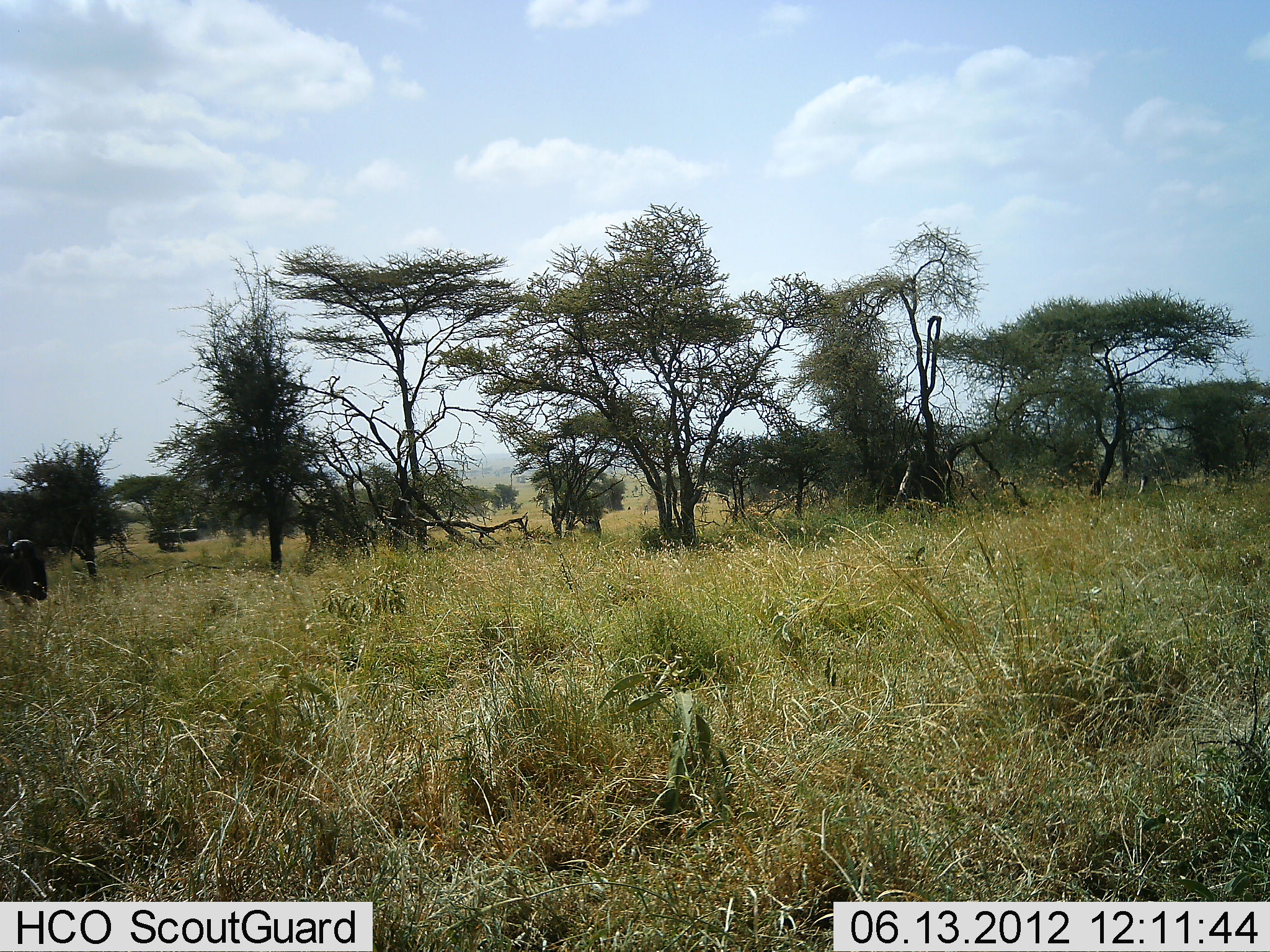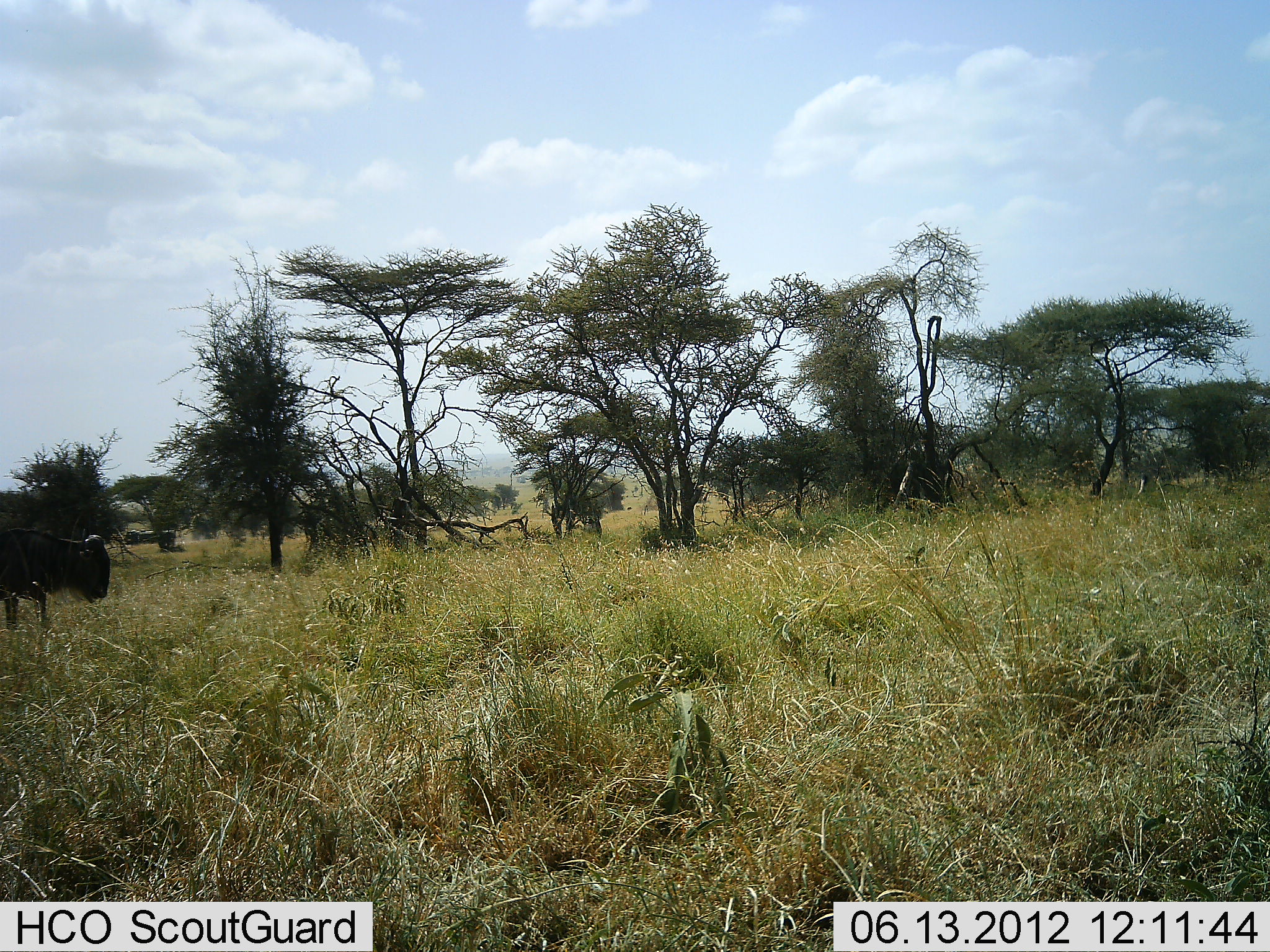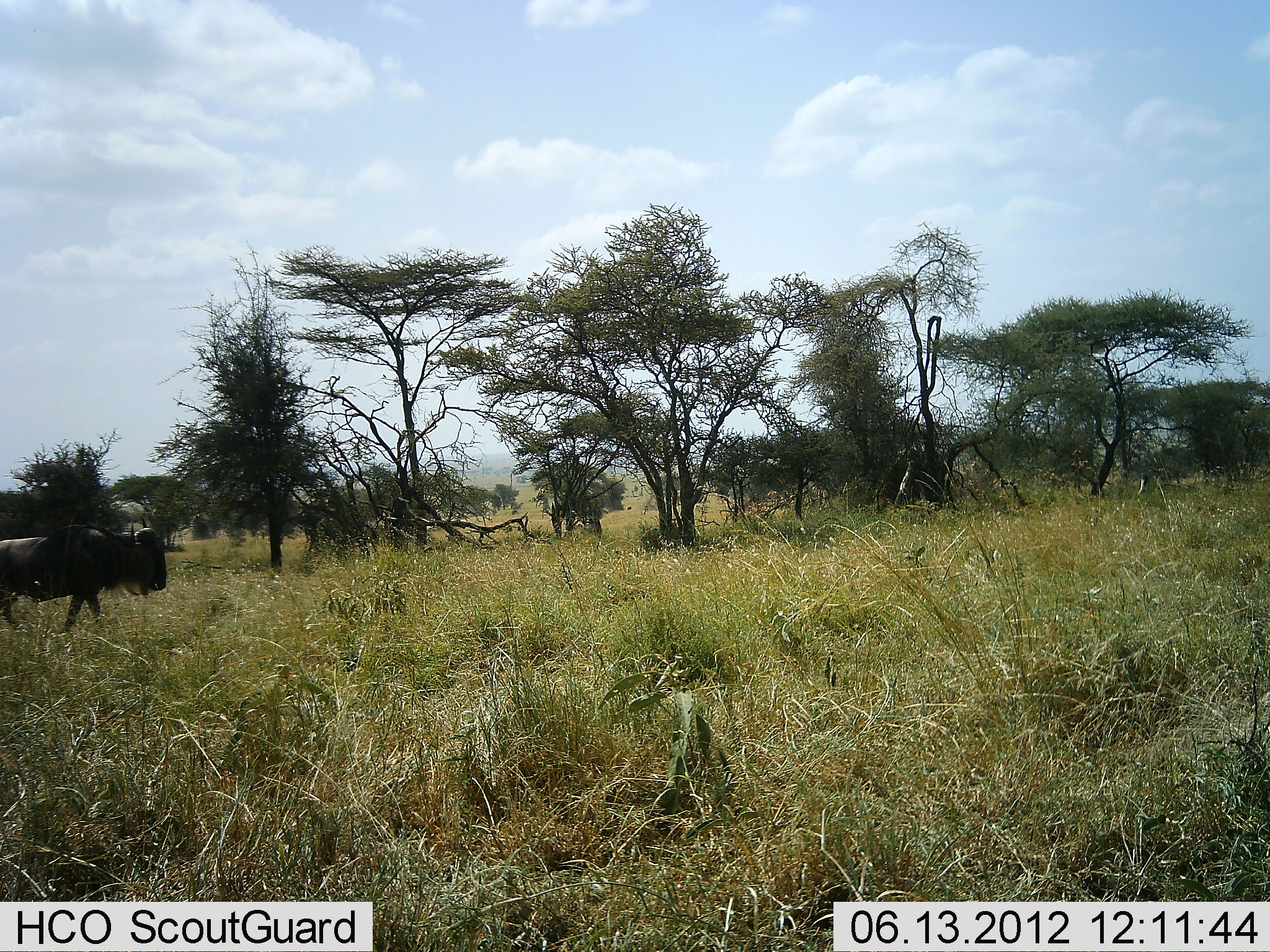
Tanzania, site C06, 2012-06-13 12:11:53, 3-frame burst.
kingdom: Animalia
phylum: Chordata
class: Mammalia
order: Artiodactyla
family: Bovidae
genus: Connochaetes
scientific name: Connochaetes taurinus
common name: blue wildebeest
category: wildebeest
Wildebeest (blue wildebeest) (Connochaetes taurinus), count 1. Behavior (volunteer vote fractions): standing 8%, resting 0%, moving 92%, interacting 0%. Young present (vote fraction): 0%. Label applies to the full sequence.